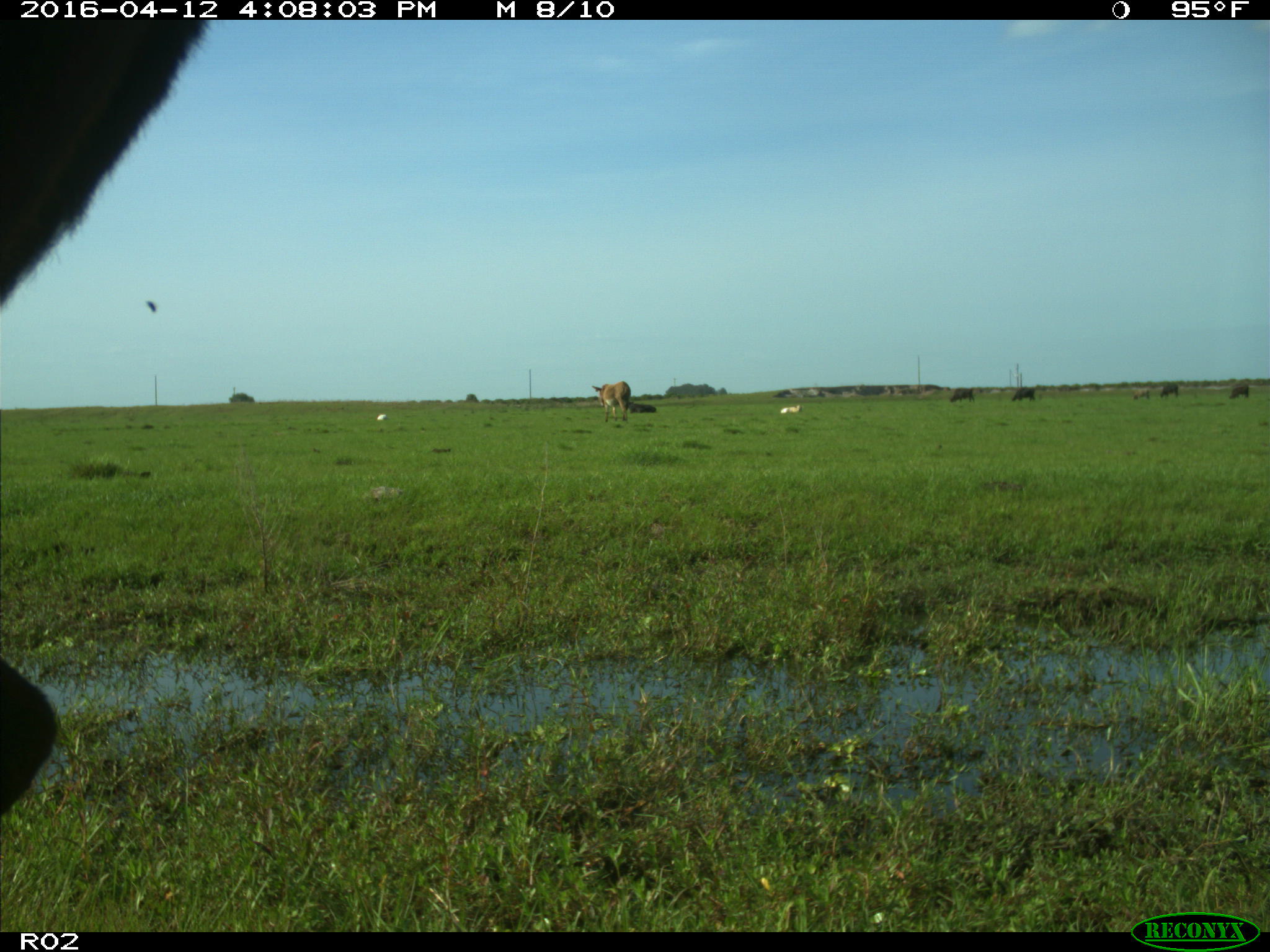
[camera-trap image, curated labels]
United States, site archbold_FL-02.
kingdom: Animalia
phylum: Chordata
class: Mammalia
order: Artiodactyla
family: Bovidae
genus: Bos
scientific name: Bos taurus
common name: domestic cow